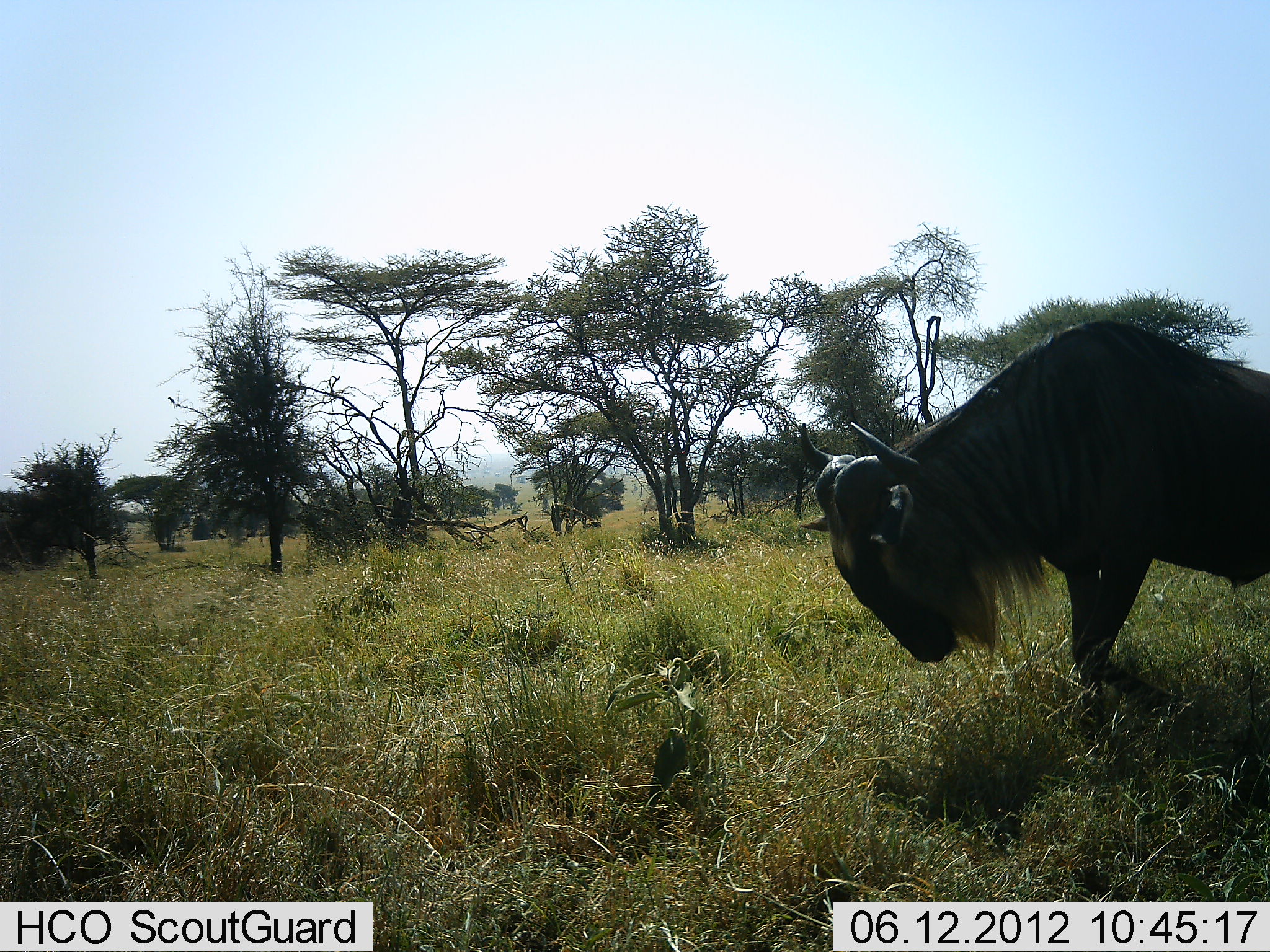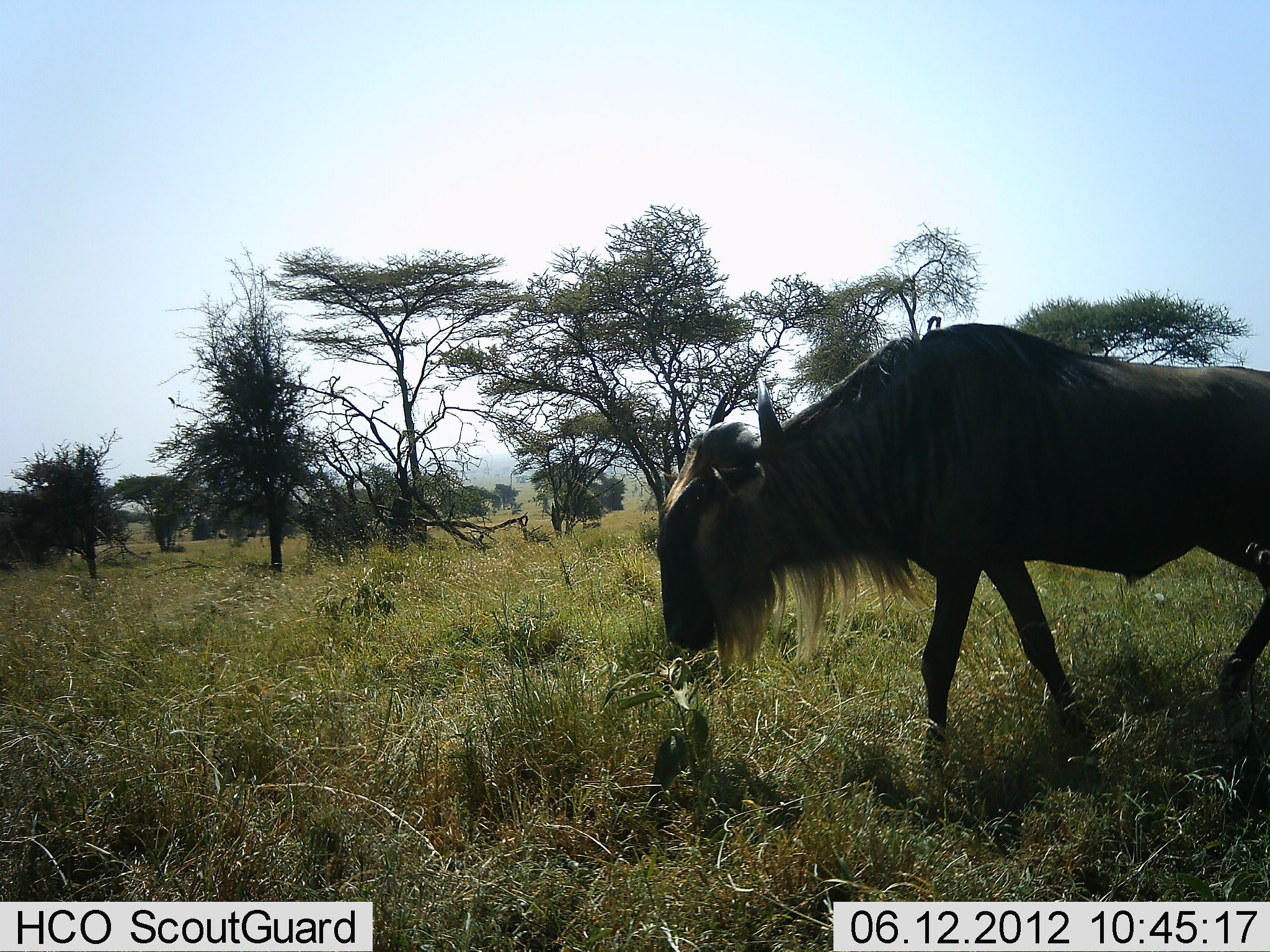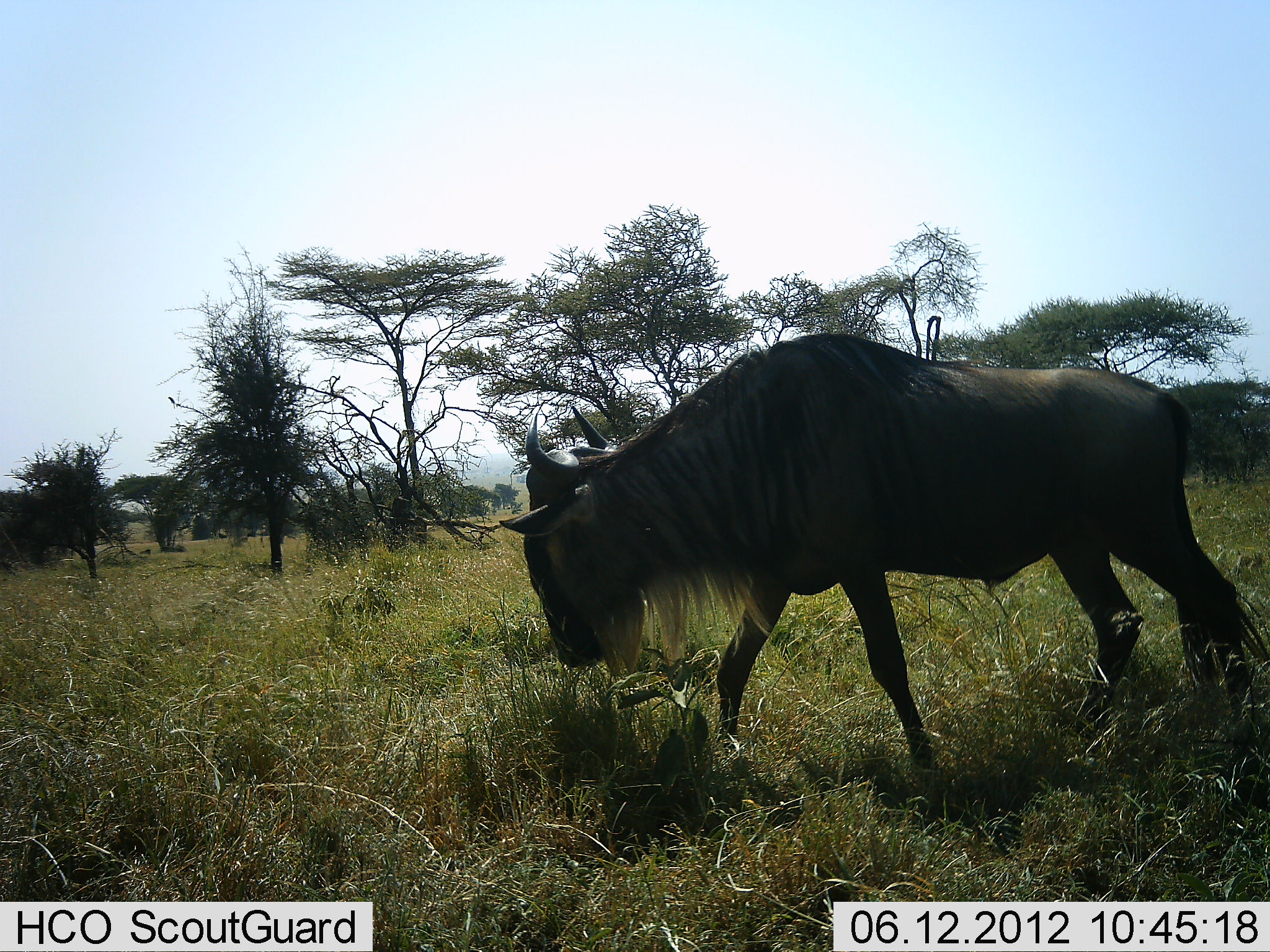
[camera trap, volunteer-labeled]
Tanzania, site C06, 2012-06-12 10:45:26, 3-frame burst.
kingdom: Animalia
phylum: Chordata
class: Mammalia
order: Artiodactyla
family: Bovidae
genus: Connochaetes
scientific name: Connochaetes taurinus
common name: blue wildebeest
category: wildebeest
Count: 1.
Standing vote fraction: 0%.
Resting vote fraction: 0%.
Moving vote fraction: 70%.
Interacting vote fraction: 0%.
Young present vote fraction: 0%.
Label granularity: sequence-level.